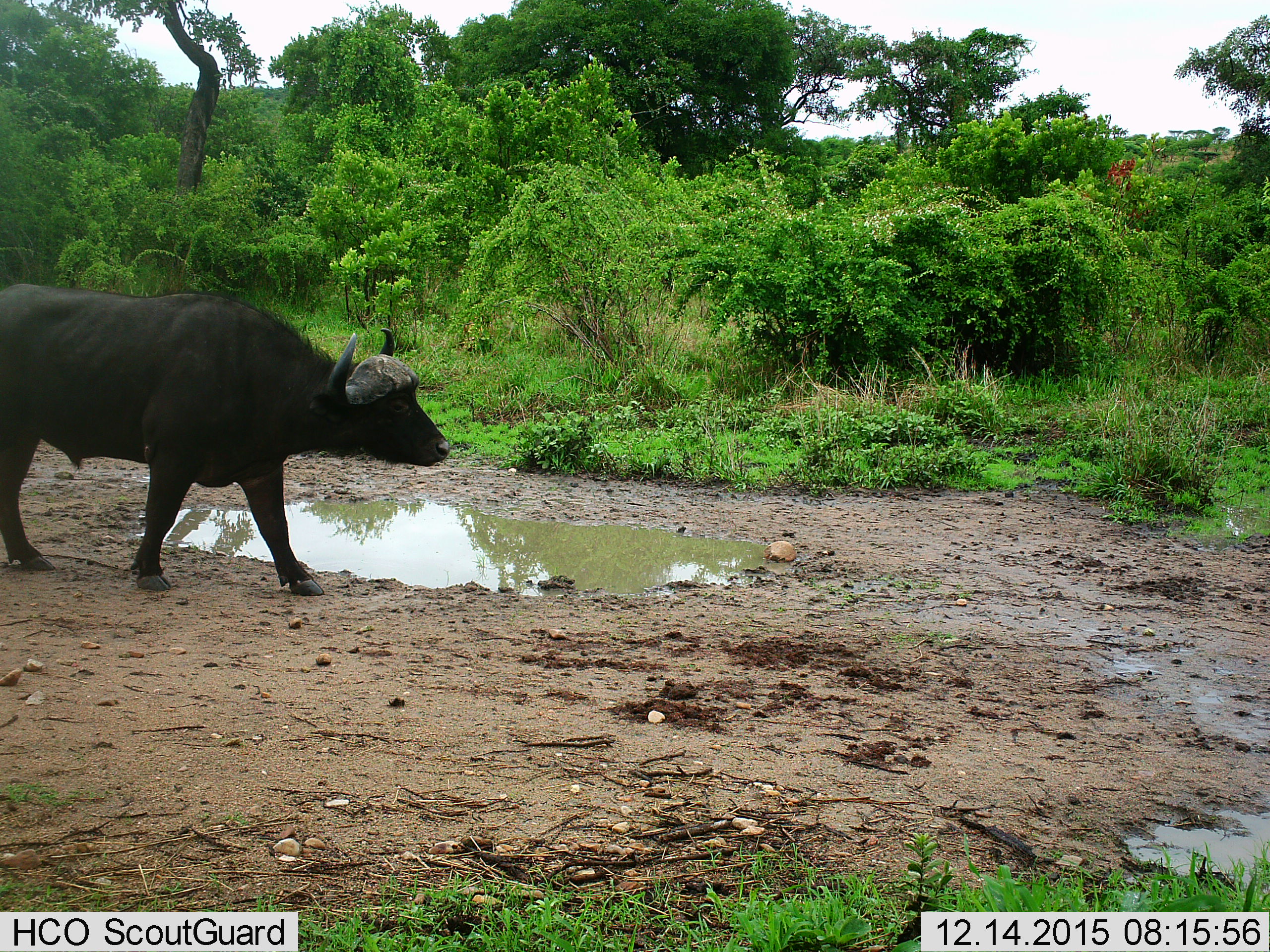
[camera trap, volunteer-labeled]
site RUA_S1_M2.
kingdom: Animalia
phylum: Chordata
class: Mammalia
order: Artiodactyla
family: Bovidae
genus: Syncerus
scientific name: Syncerus caffer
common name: african buffalo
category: buffalo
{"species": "buffalo (african buffalo) (Syncerus caffer)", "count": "1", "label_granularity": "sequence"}